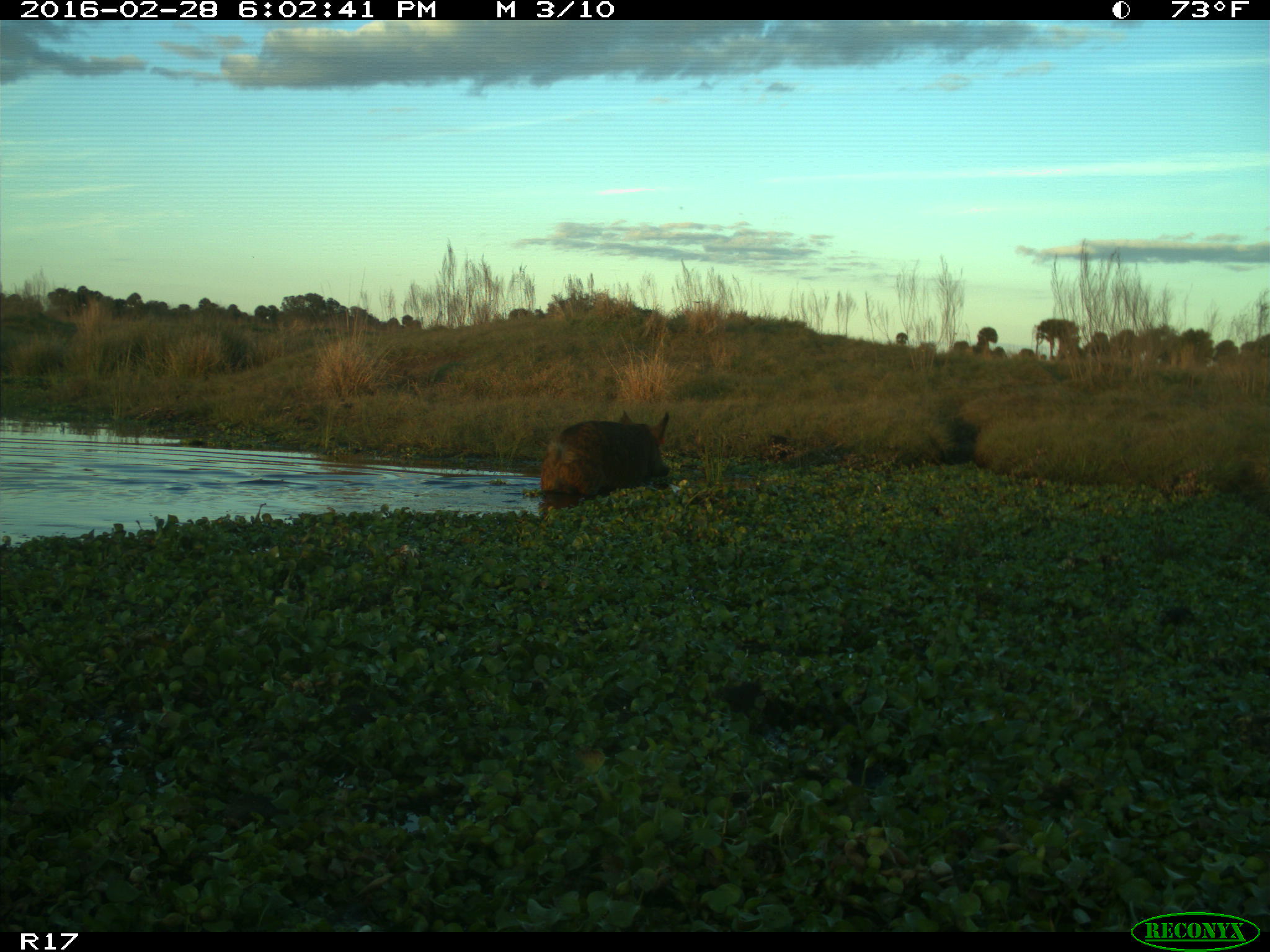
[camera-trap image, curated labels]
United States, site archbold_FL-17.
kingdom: Animalia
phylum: Chordata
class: Mammalia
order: Artiodactyla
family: Suidae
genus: Sus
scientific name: Sus scrofa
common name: wild boar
Sus scrofa (wild boar).